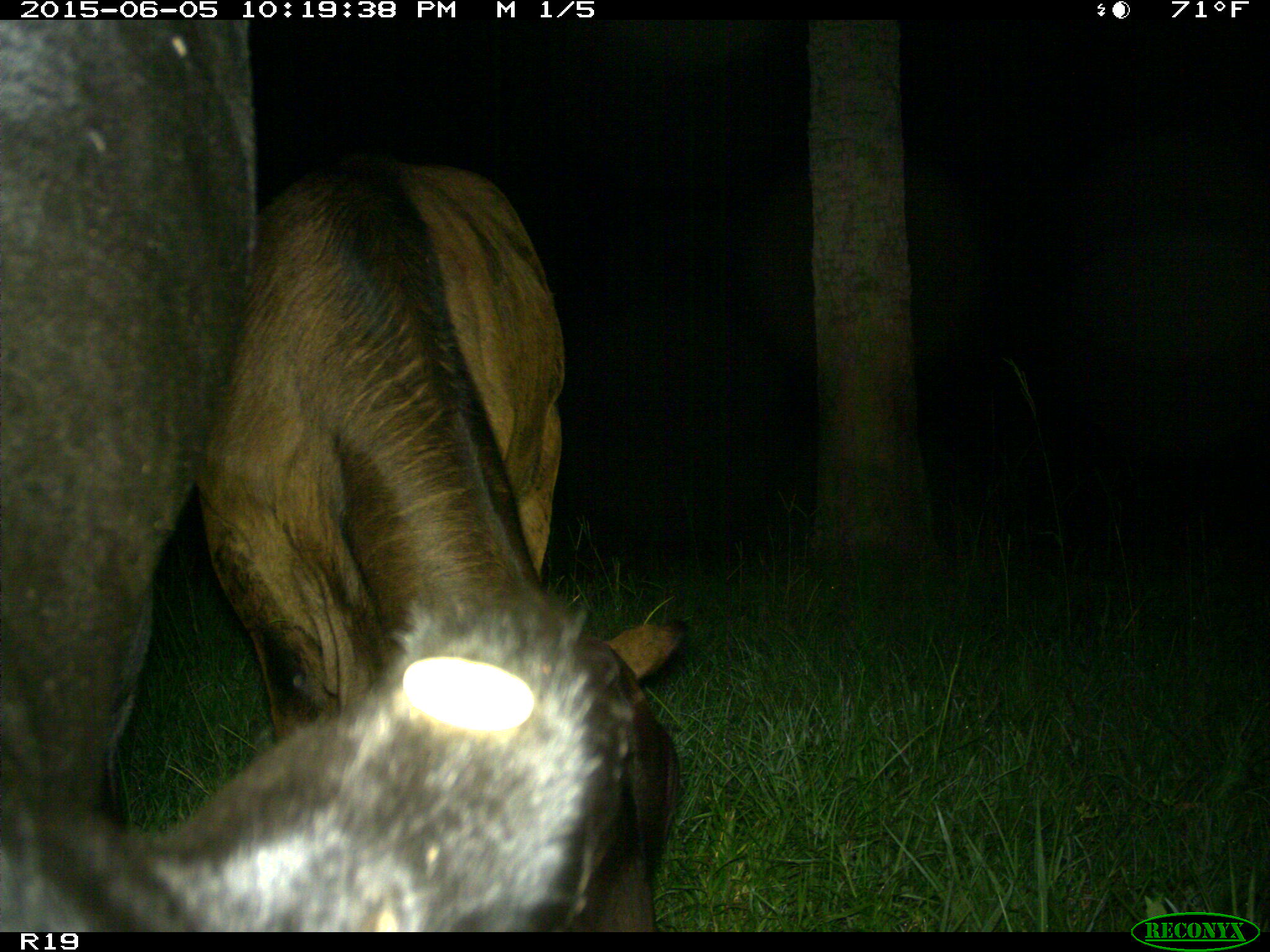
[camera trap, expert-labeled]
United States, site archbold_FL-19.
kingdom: Animalia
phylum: Chordata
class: Mammalia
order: Artiodactyla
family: Bovidae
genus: Bos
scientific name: Bos taurus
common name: domestic cow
Bos taurus (domestic cow).